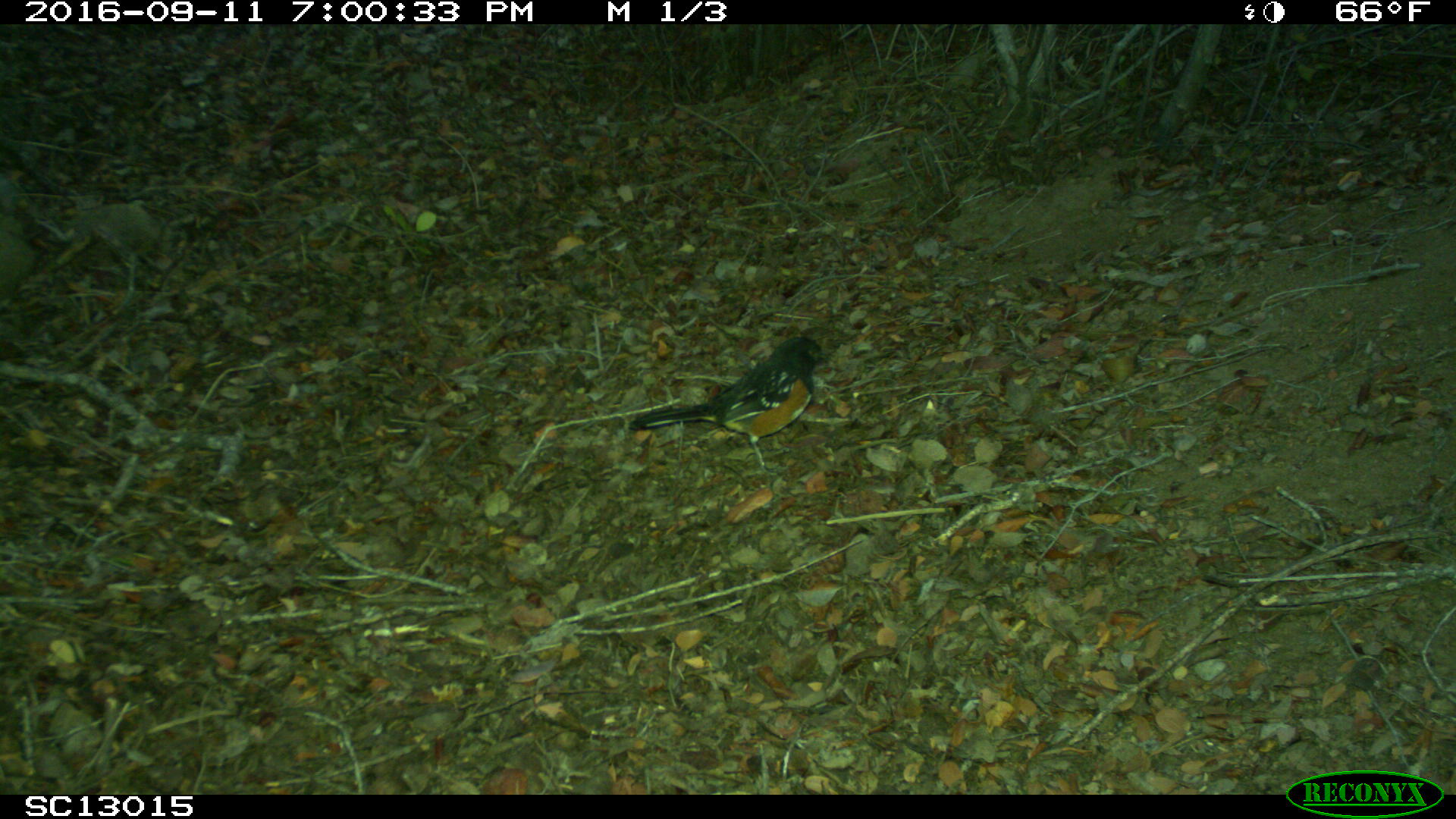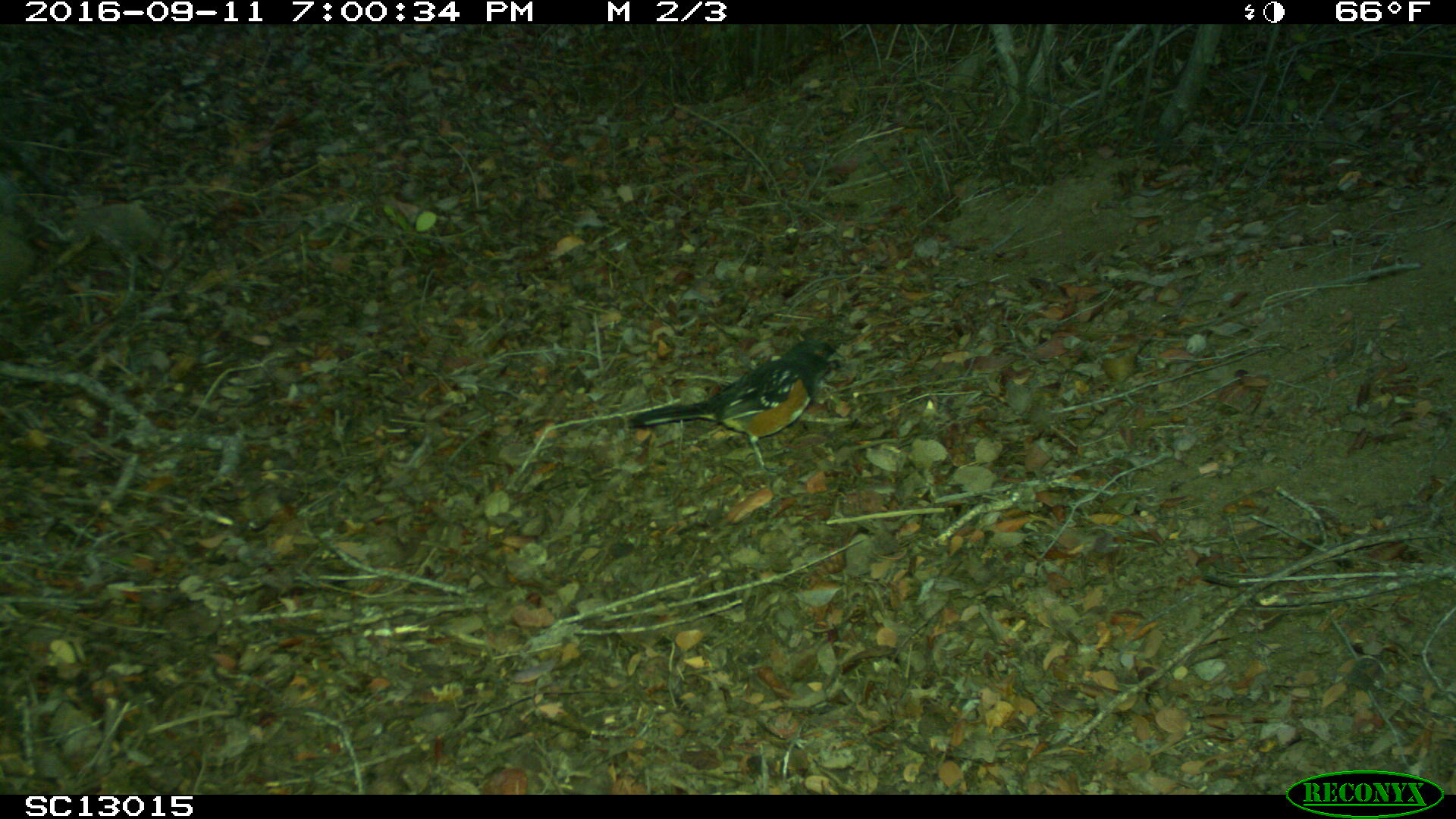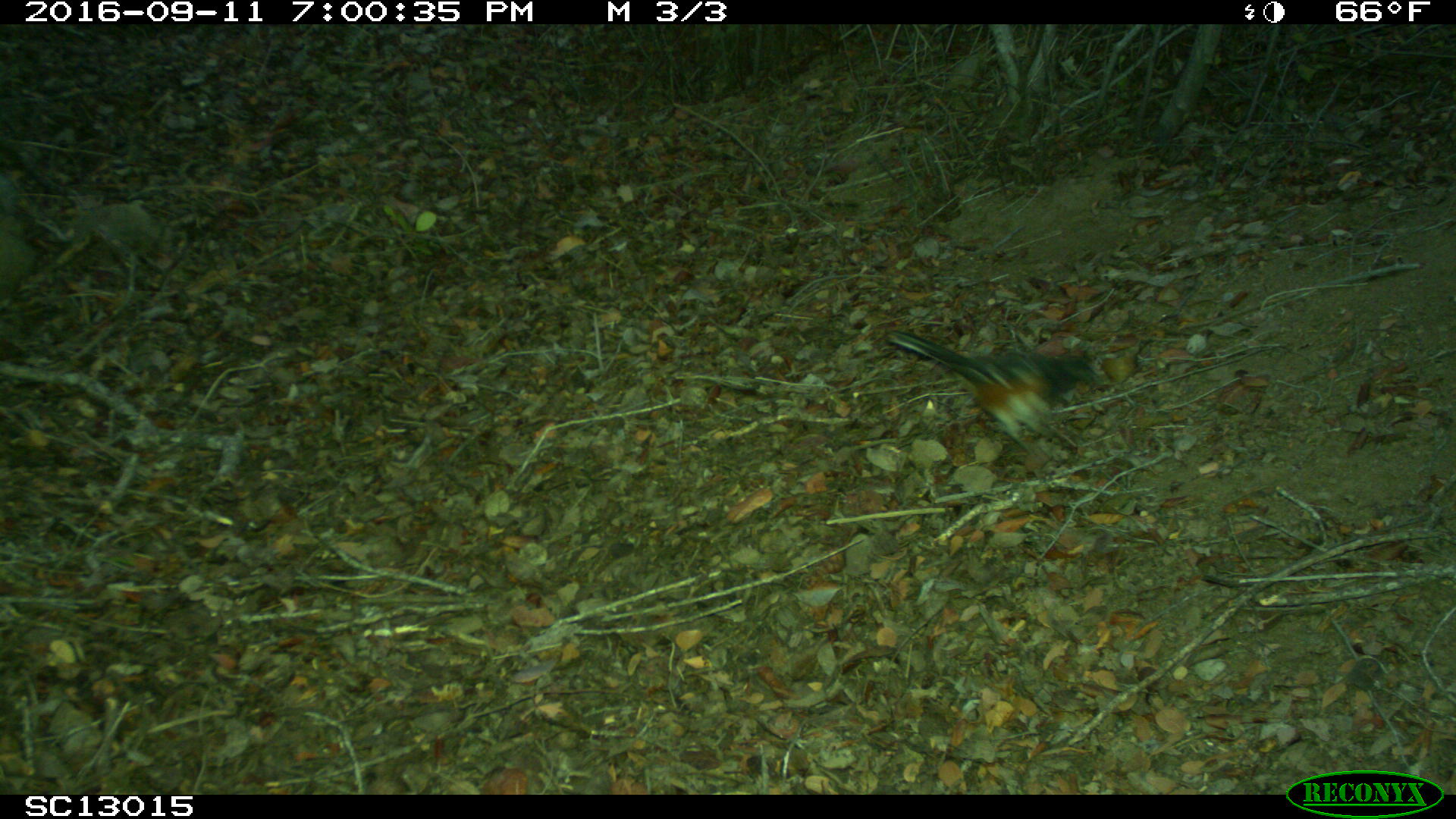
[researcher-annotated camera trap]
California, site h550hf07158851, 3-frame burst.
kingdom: Animalia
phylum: Chordata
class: Aves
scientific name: Aves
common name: bird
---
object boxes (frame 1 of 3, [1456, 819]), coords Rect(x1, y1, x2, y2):
bird: Rect(626, 335, 827, 472)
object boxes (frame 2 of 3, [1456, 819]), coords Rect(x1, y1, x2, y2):
bird: Rect(626, 337, 843, 474)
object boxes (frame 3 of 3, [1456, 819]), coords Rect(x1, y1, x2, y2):
bird: Rect(885, 328, 1100, 459)